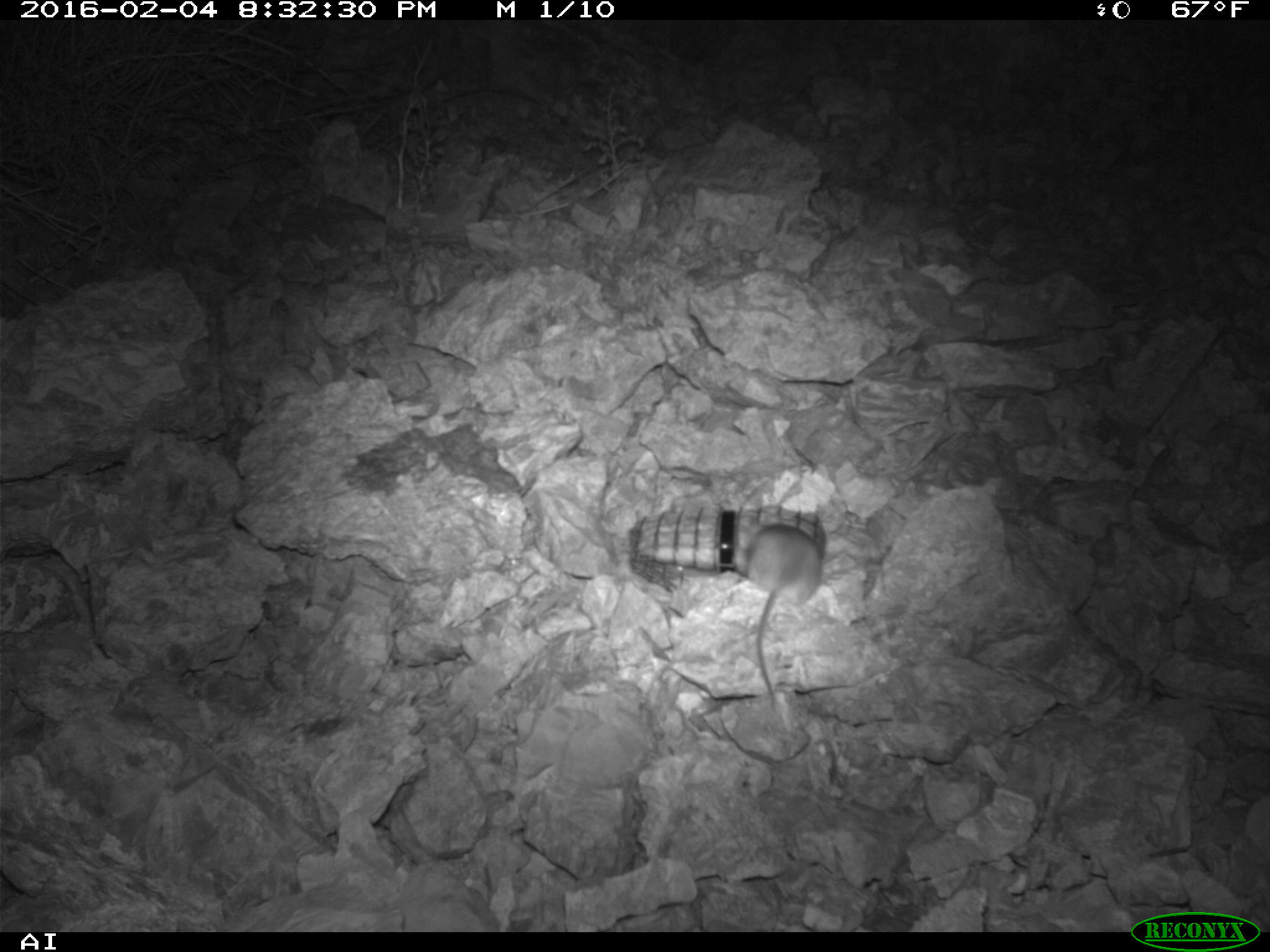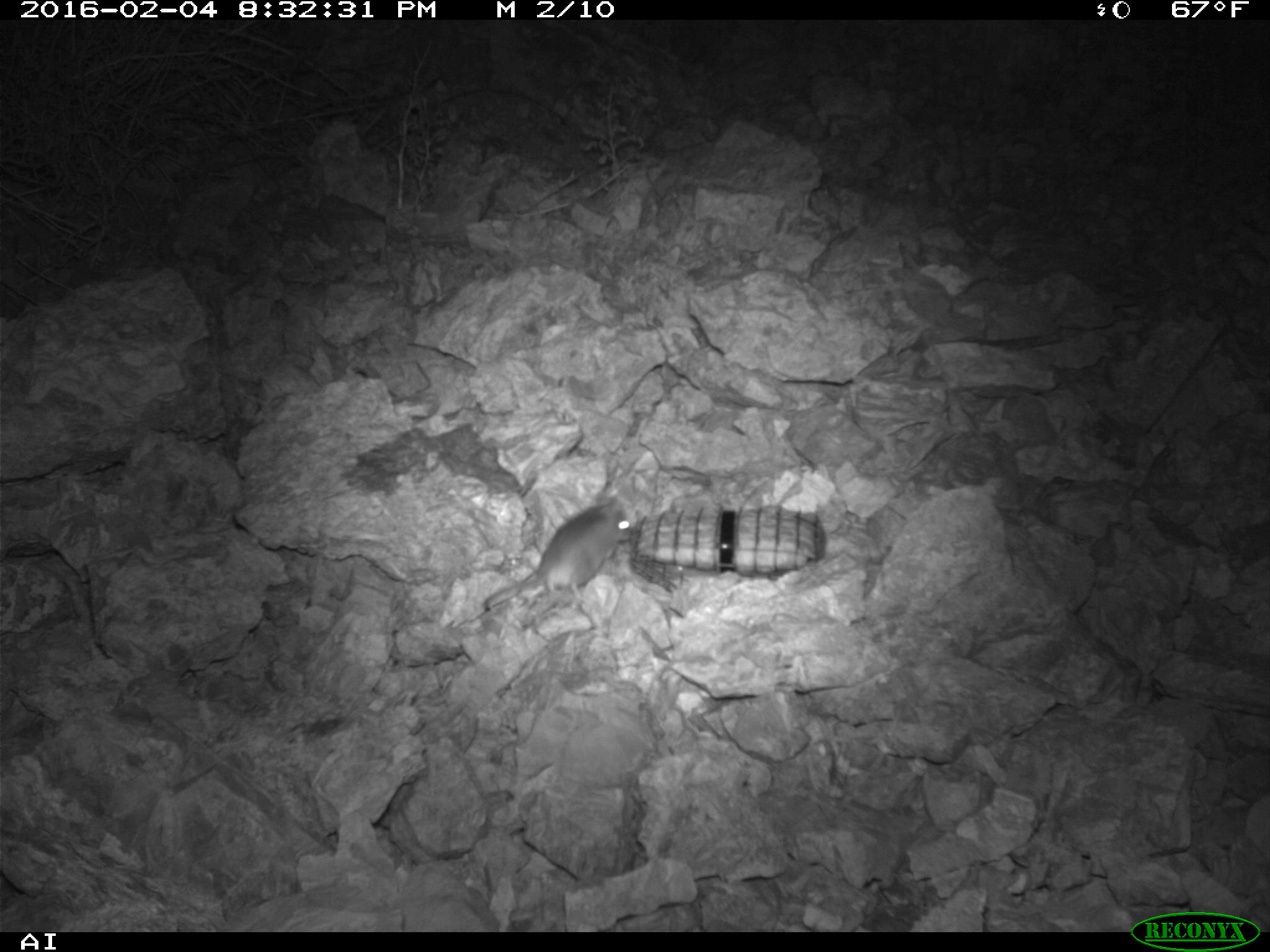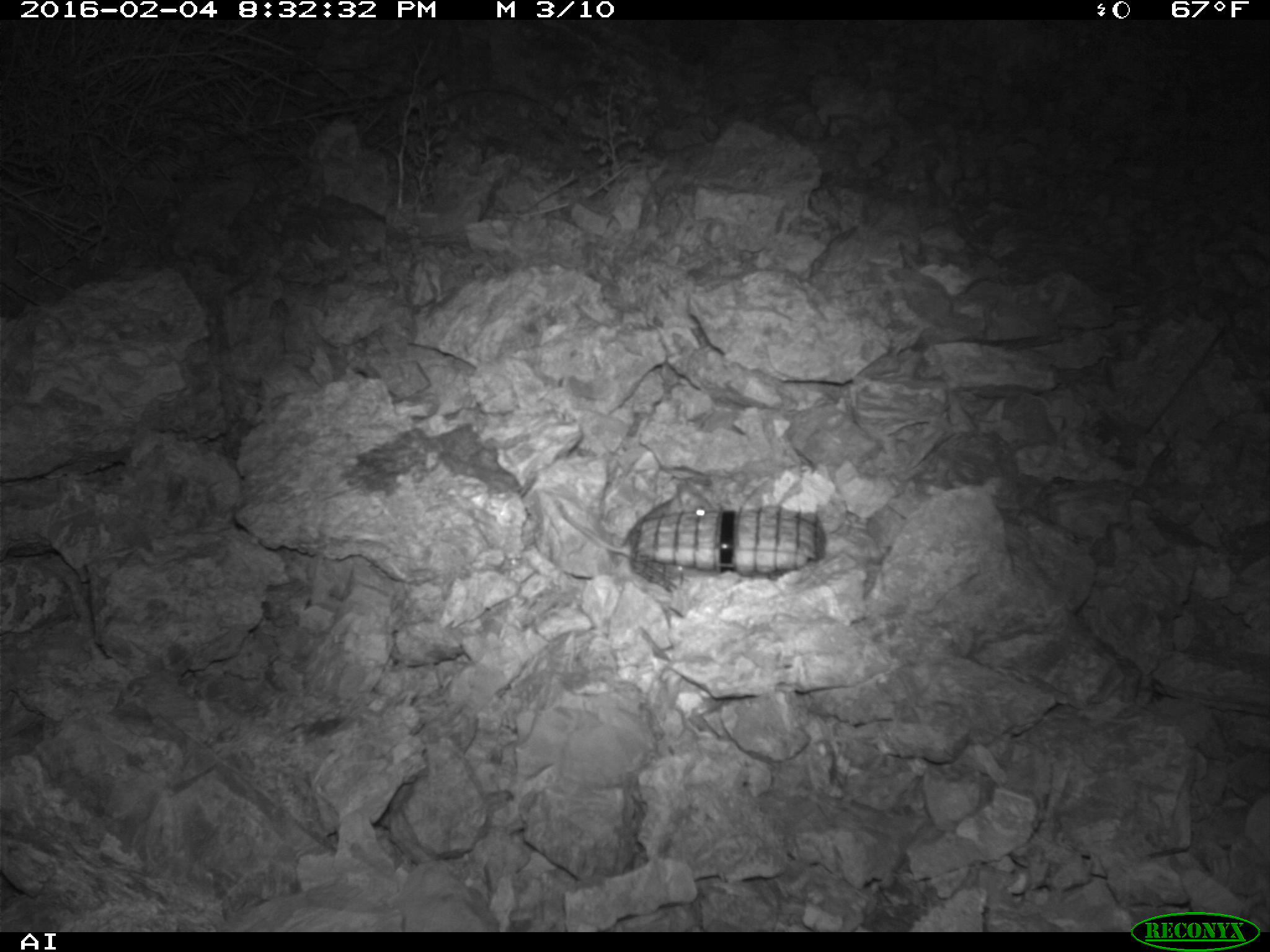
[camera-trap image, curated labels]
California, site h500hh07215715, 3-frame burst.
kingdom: Animalia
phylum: Chordata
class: Mammalia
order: Rodentia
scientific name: Rodentia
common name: rodent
Rodent (Rodentia).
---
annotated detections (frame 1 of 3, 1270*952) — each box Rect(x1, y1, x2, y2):
rodent: Rect(739, 519, 824, 712)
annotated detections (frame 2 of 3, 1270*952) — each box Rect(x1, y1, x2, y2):
rodent: Rect(485, 491, 631, 607)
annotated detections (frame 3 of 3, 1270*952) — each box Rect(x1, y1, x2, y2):
rodent: Rect(553, 481, 717, 559)